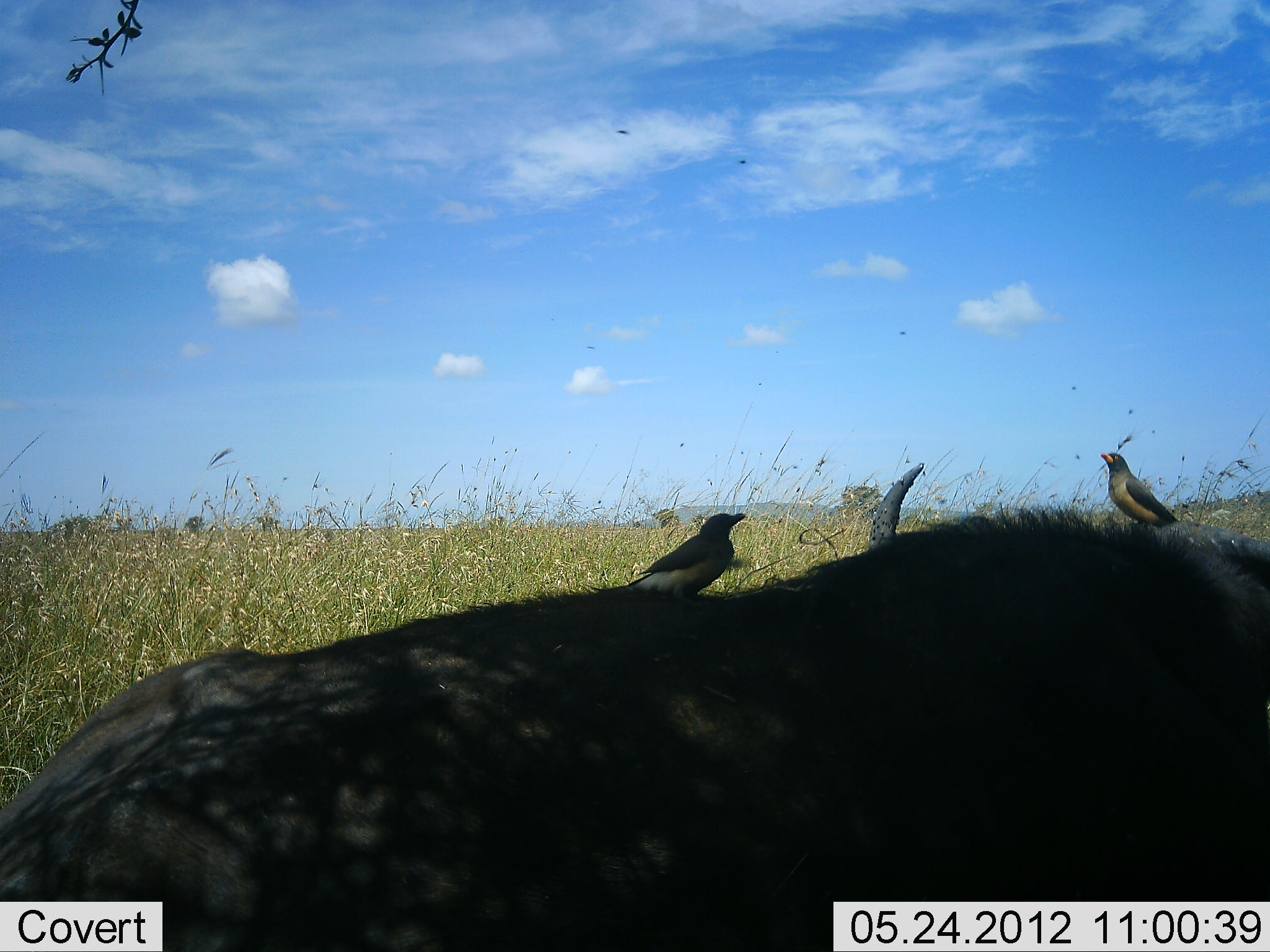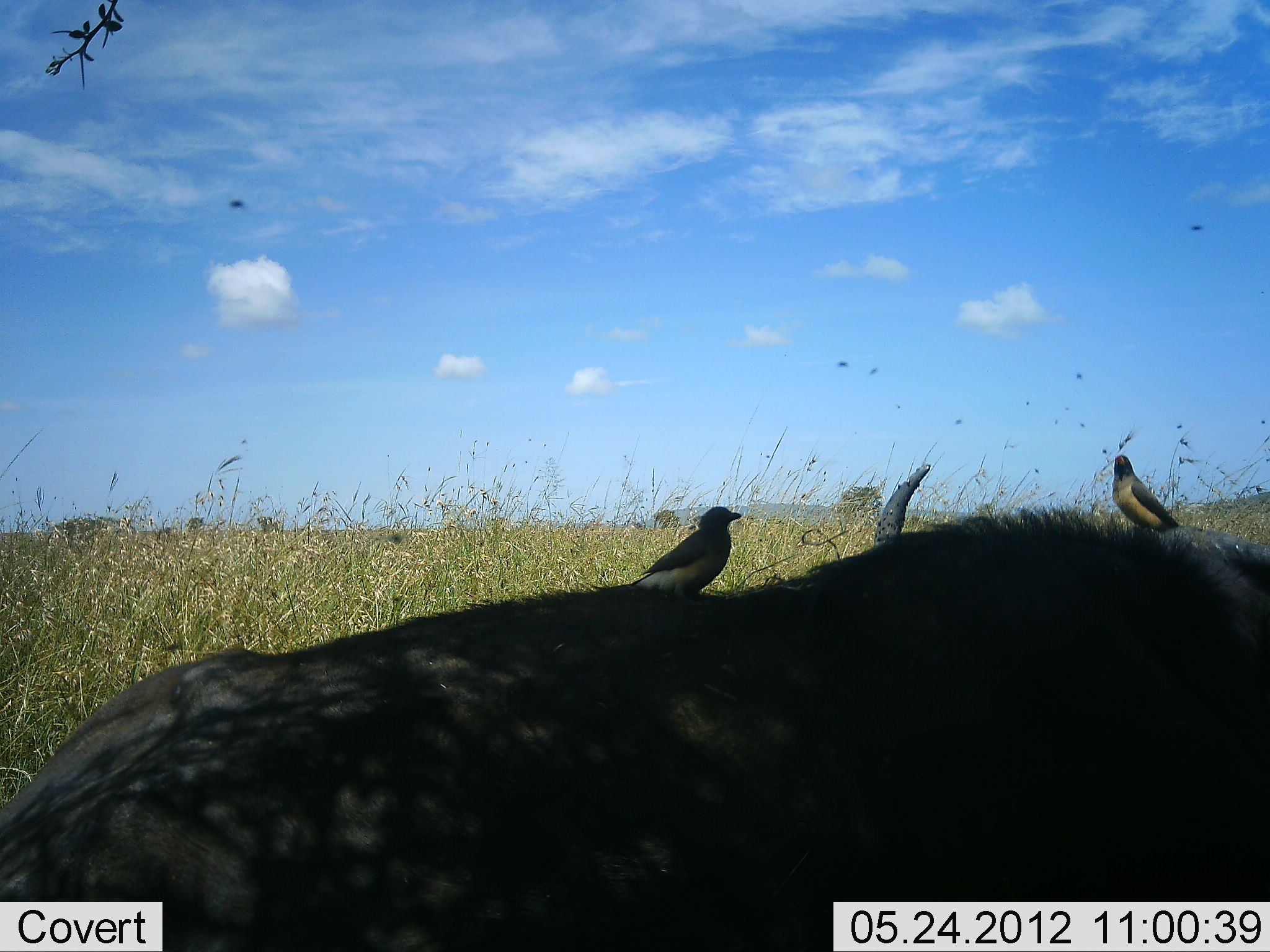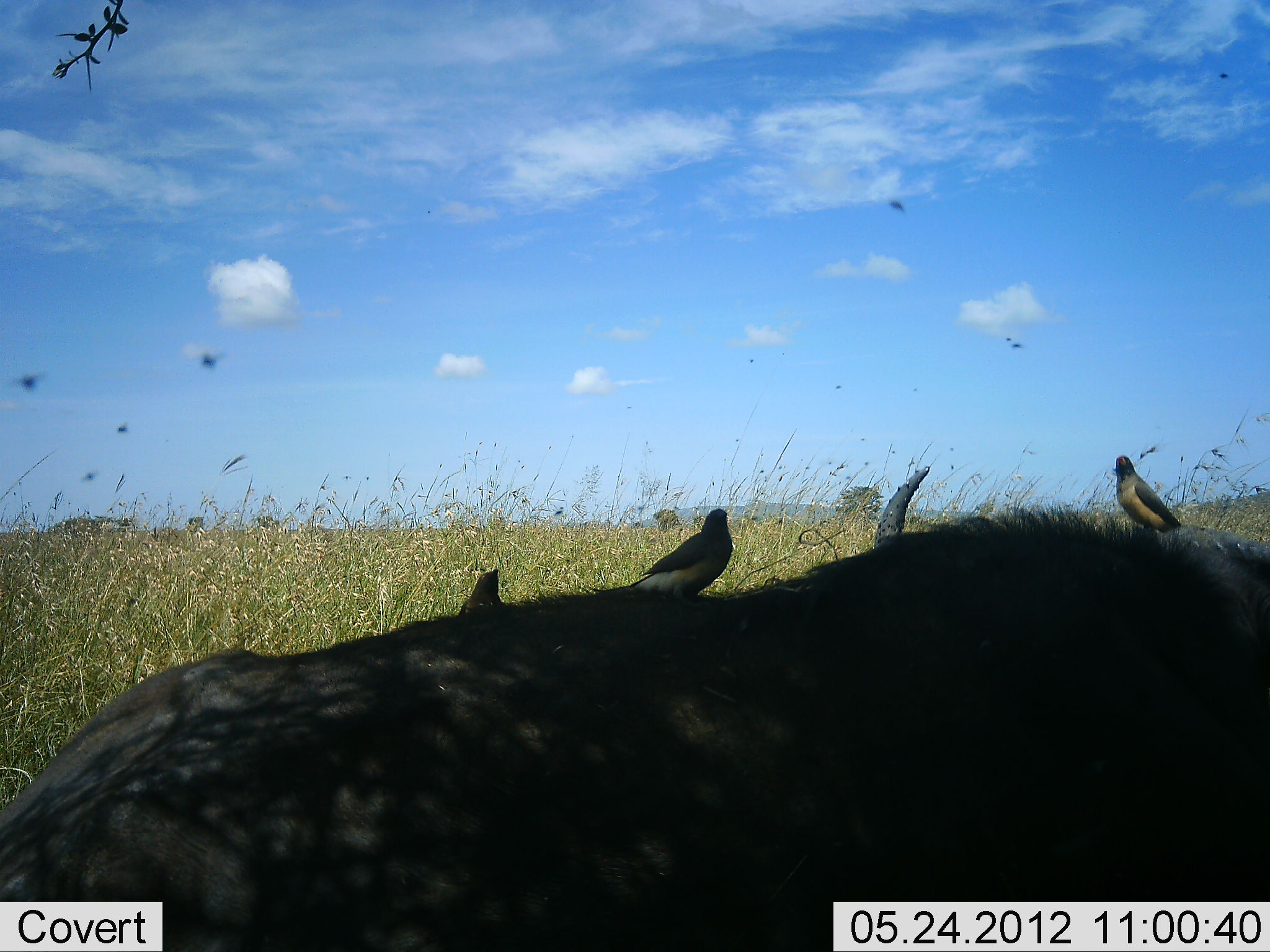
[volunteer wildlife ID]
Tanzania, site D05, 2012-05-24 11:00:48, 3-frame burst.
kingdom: Animalia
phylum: Chordata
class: Mammalia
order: Artiodactyla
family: Bovidae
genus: Syncerus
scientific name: Syncerus caffer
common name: cape buffalo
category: buffalo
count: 1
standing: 8%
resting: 92%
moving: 0%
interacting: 0%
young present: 0%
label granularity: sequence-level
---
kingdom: Animalia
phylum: Chordata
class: Aves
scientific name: Aves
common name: bird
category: otherbird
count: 3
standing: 75%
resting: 12%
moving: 12%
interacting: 12%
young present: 0%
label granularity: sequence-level